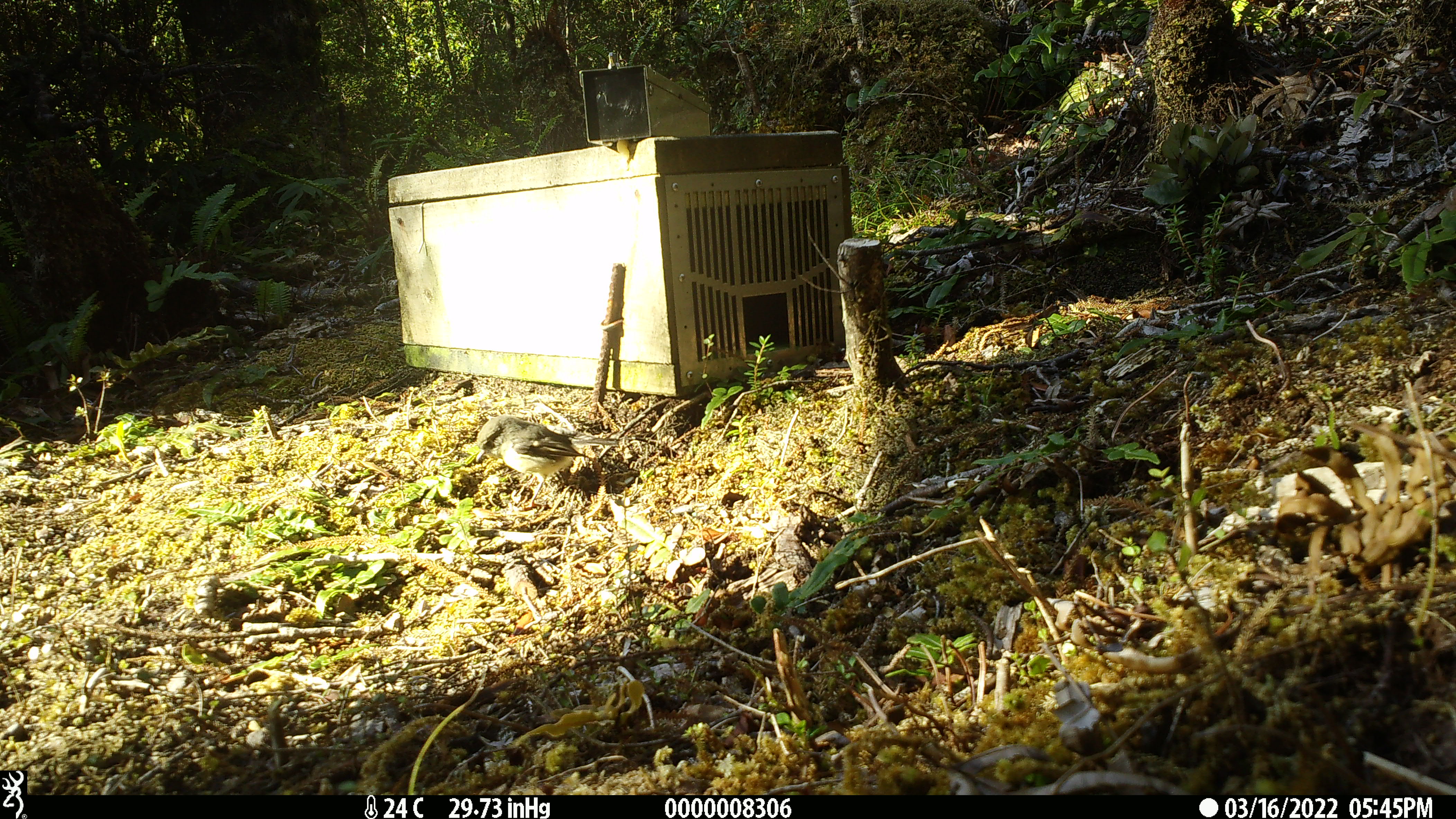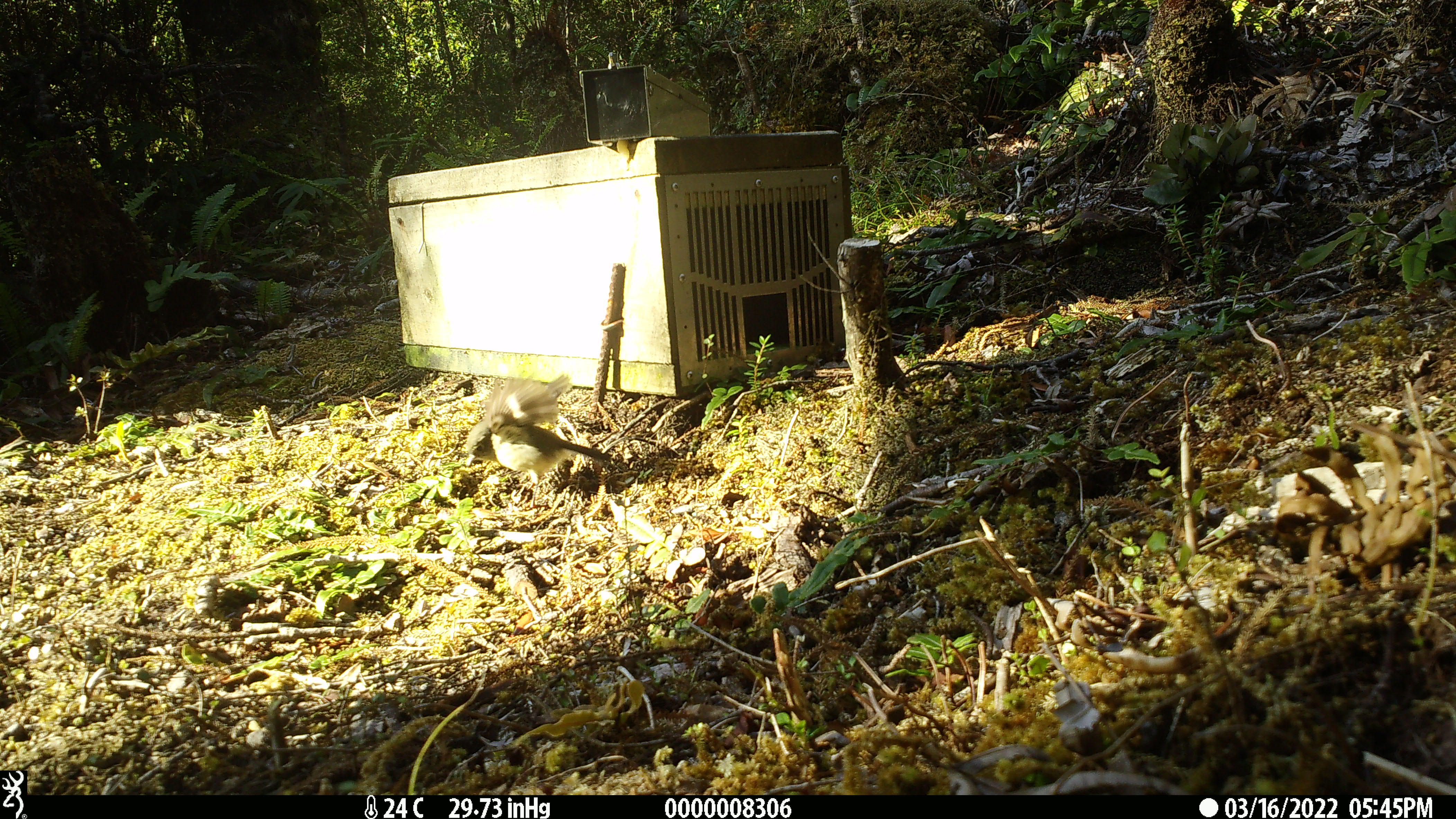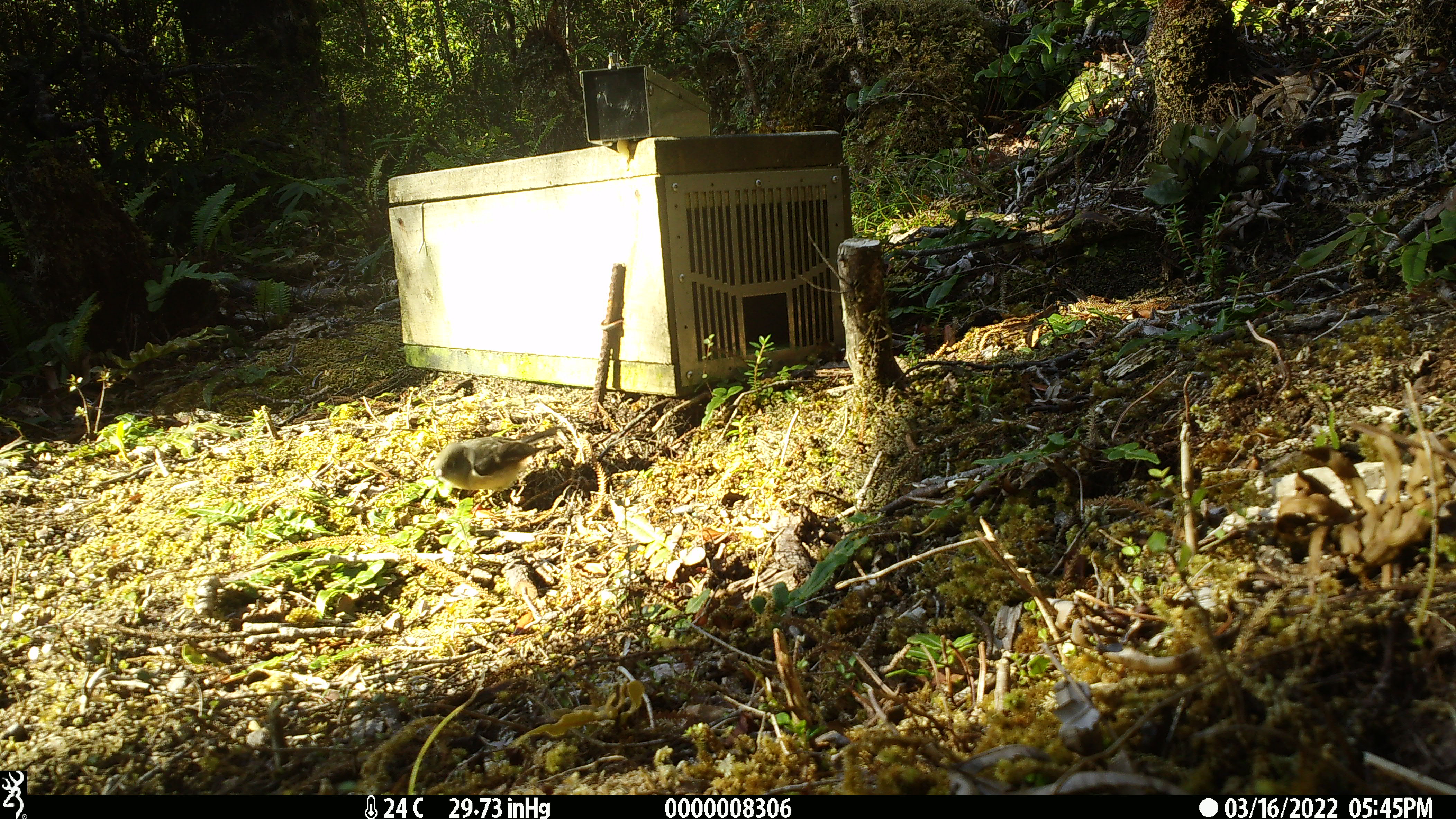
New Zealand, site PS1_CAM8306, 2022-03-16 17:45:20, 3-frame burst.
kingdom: Animalia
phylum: Chordata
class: Aves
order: Passeriformes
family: Petroicidae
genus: Petroica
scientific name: Petroica macrocephala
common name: tomtit